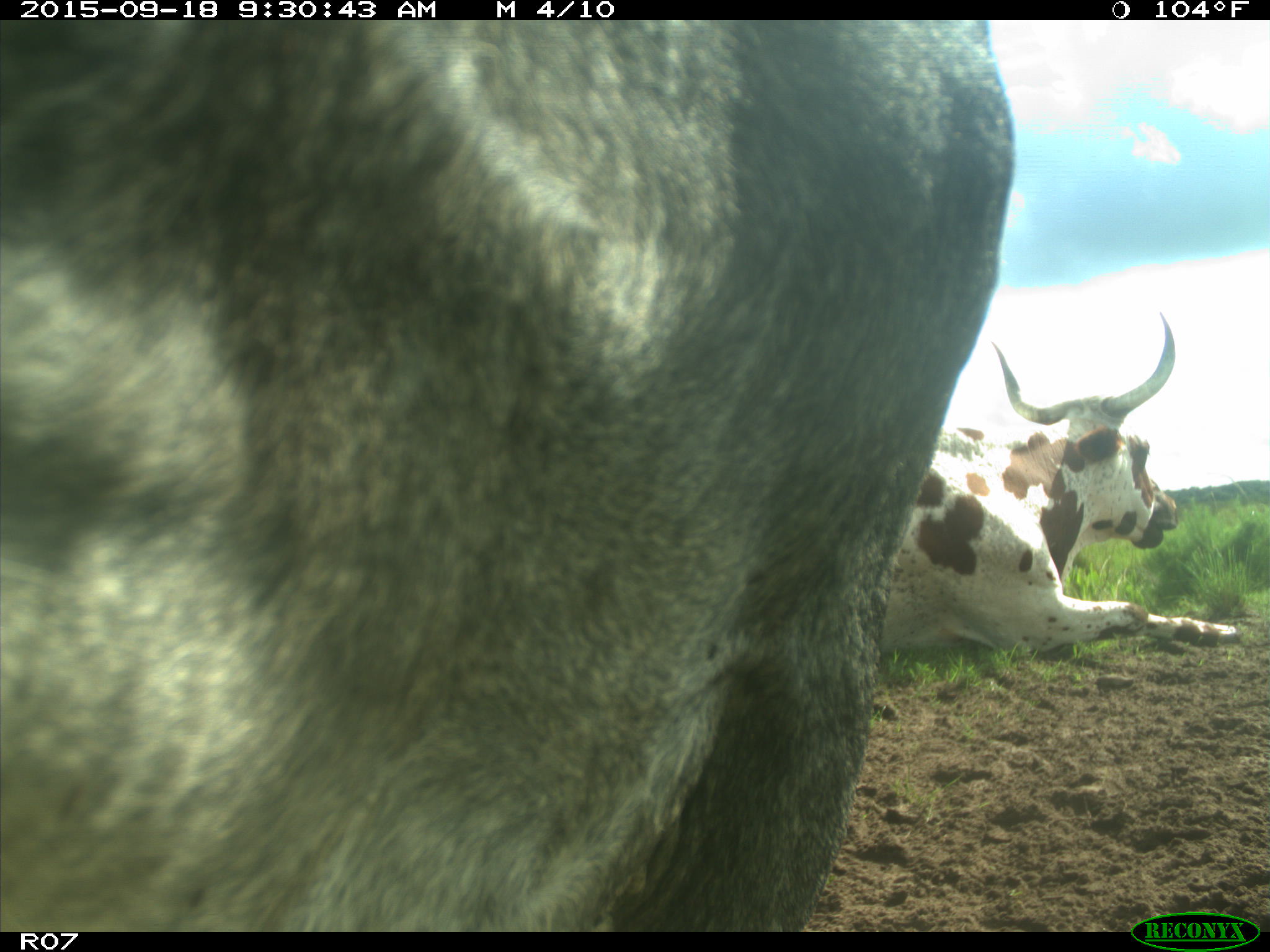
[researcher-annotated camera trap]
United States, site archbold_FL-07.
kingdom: Animalia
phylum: Chordata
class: Mammalia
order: Artiodactyla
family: Bovidae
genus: Bos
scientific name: Bos taurus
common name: domestic cow